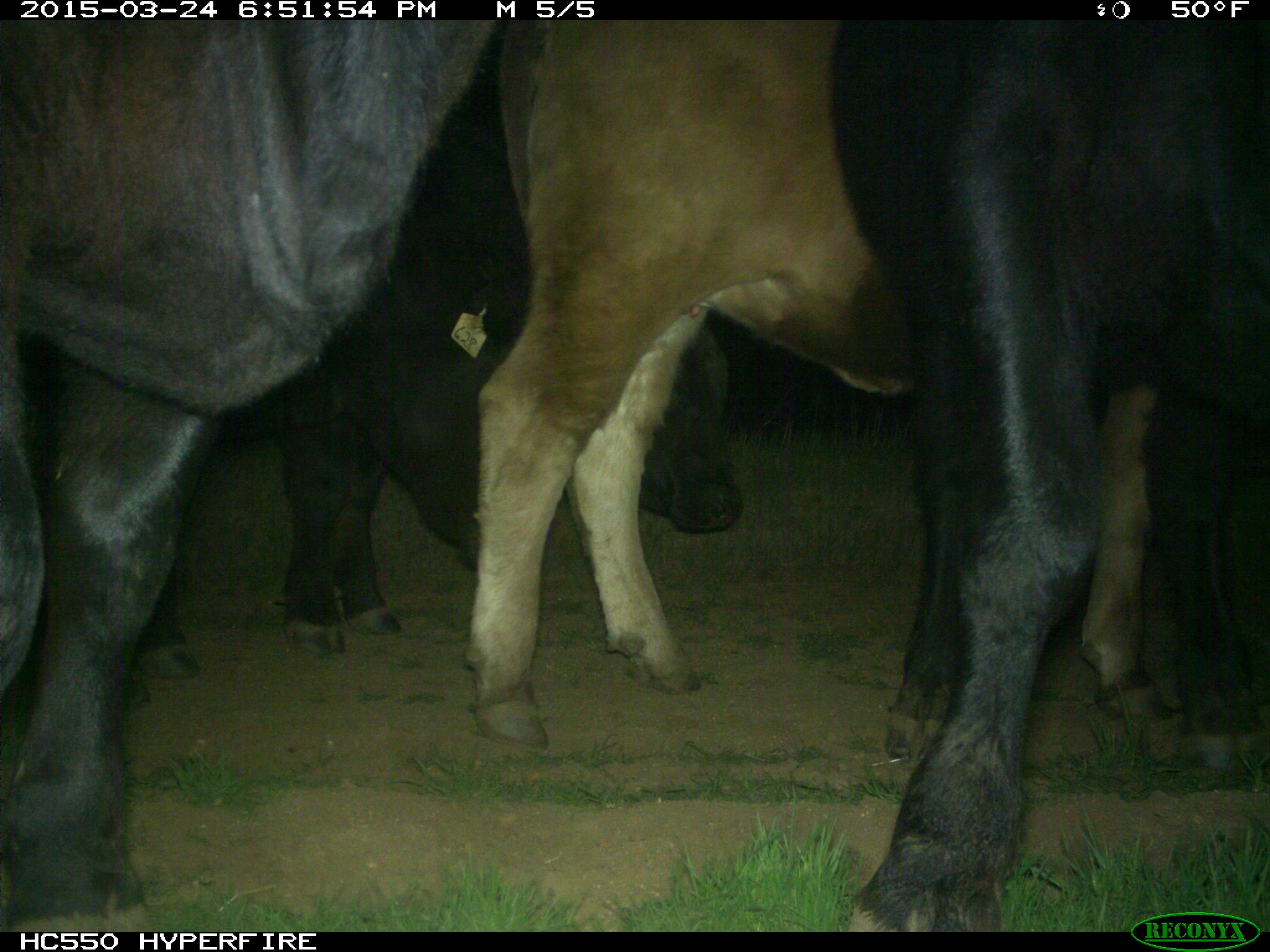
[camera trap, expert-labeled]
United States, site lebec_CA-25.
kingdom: Animalia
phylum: Chordata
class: Mammalia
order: Artiodactyla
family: Bovidae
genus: Bos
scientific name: Bos taurus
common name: domestic cow